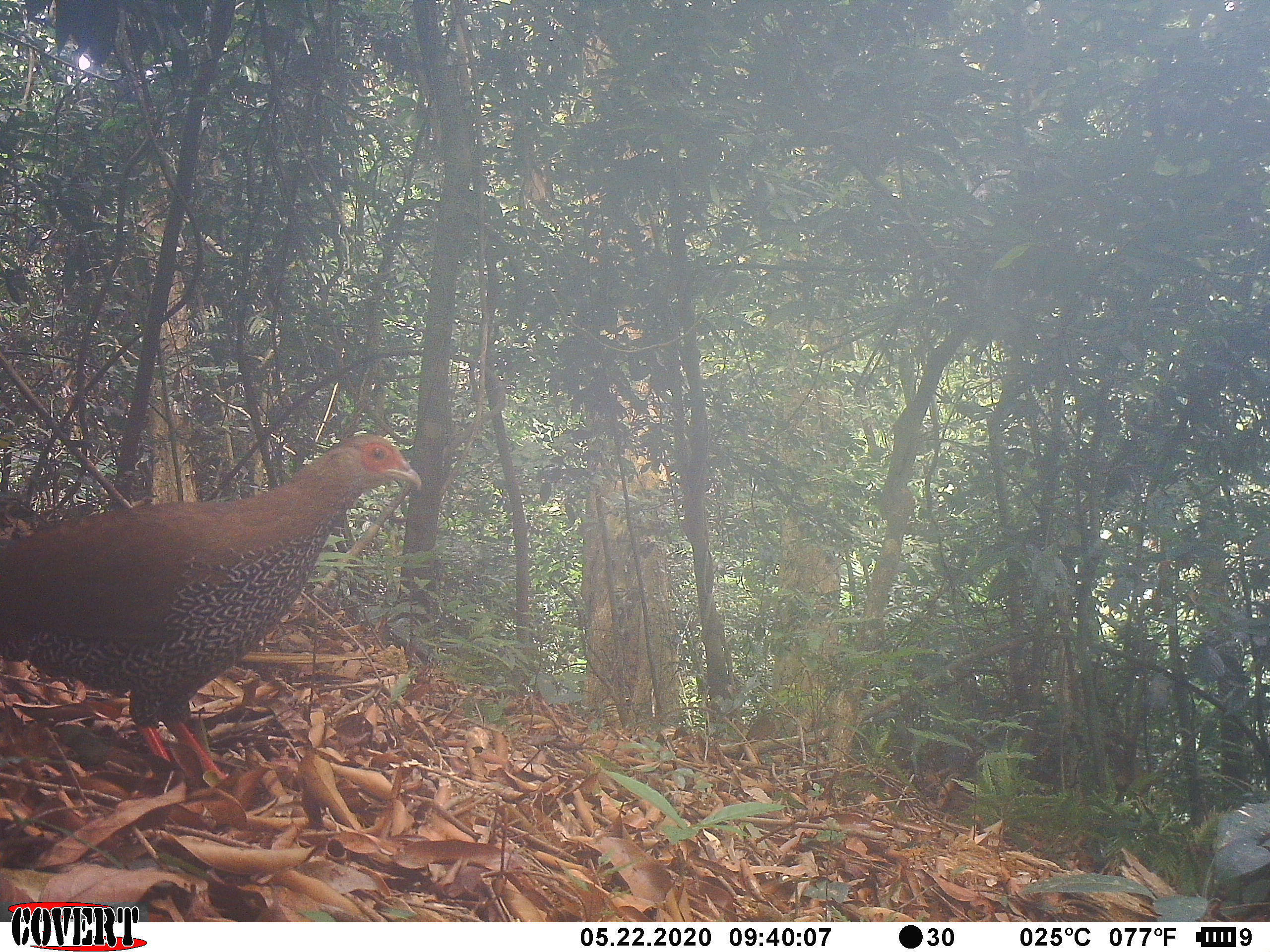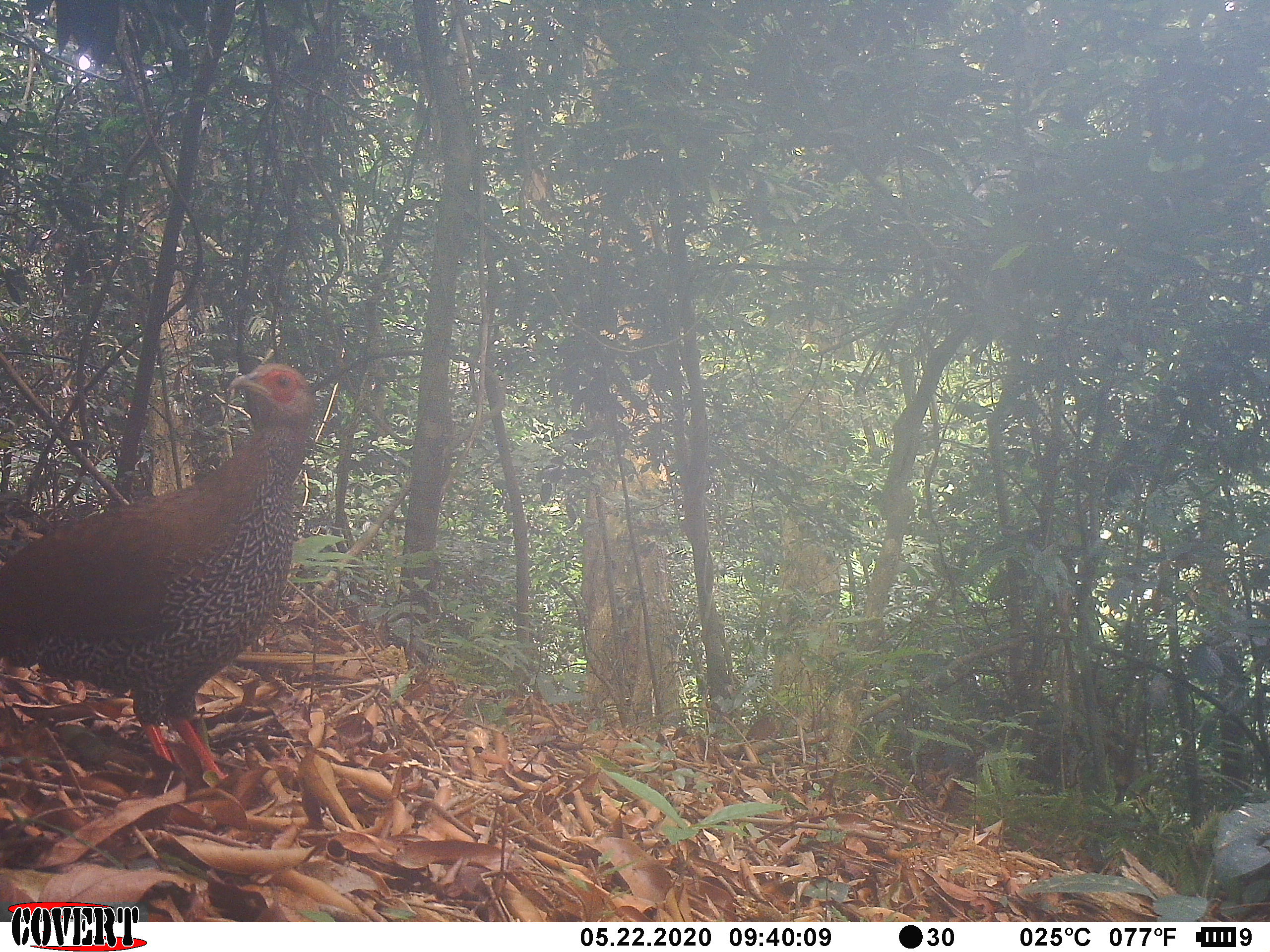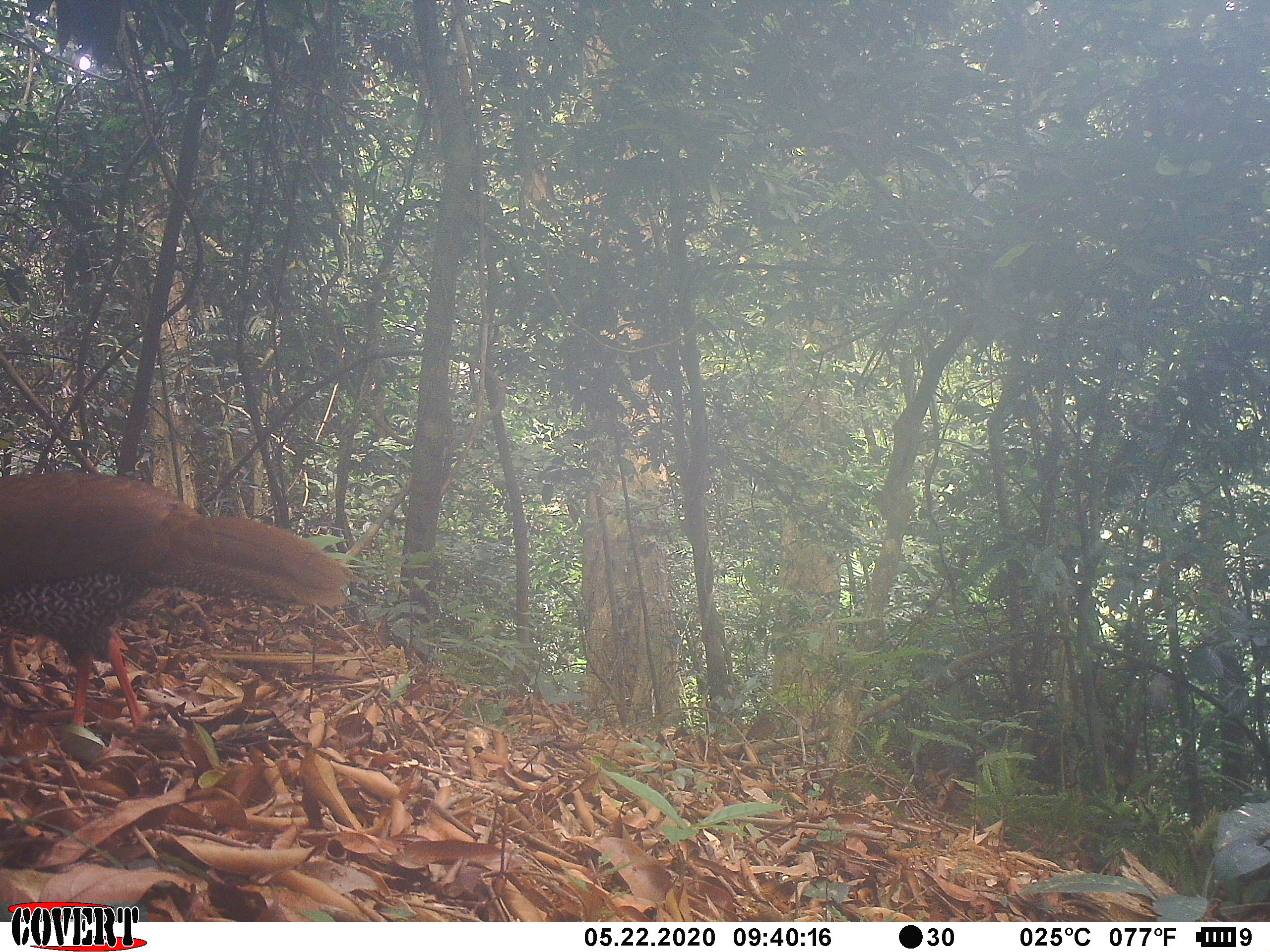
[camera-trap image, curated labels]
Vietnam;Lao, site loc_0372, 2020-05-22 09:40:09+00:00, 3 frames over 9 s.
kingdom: Animalia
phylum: Chordata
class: Aves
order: Galliformes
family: Phasianidae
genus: Lophura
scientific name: Lophura nycthemera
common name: silver pheasant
Silver pheasant (Lophura nycthemera). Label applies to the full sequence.